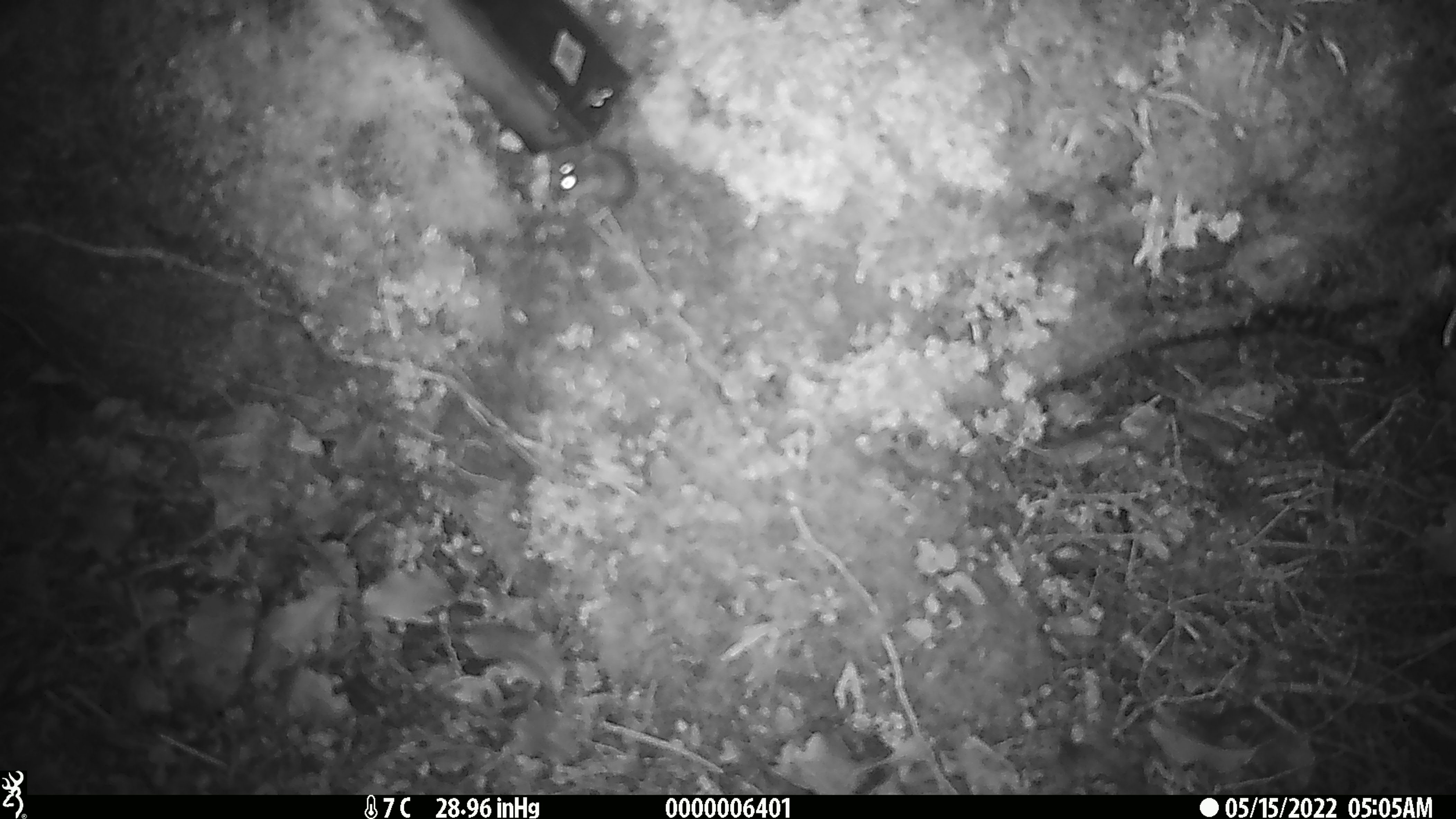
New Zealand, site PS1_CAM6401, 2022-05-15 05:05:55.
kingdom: Animalia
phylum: Chordata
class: Mammalia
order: Rodentia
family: Muridae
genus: Mus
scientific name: Mus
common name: mouse